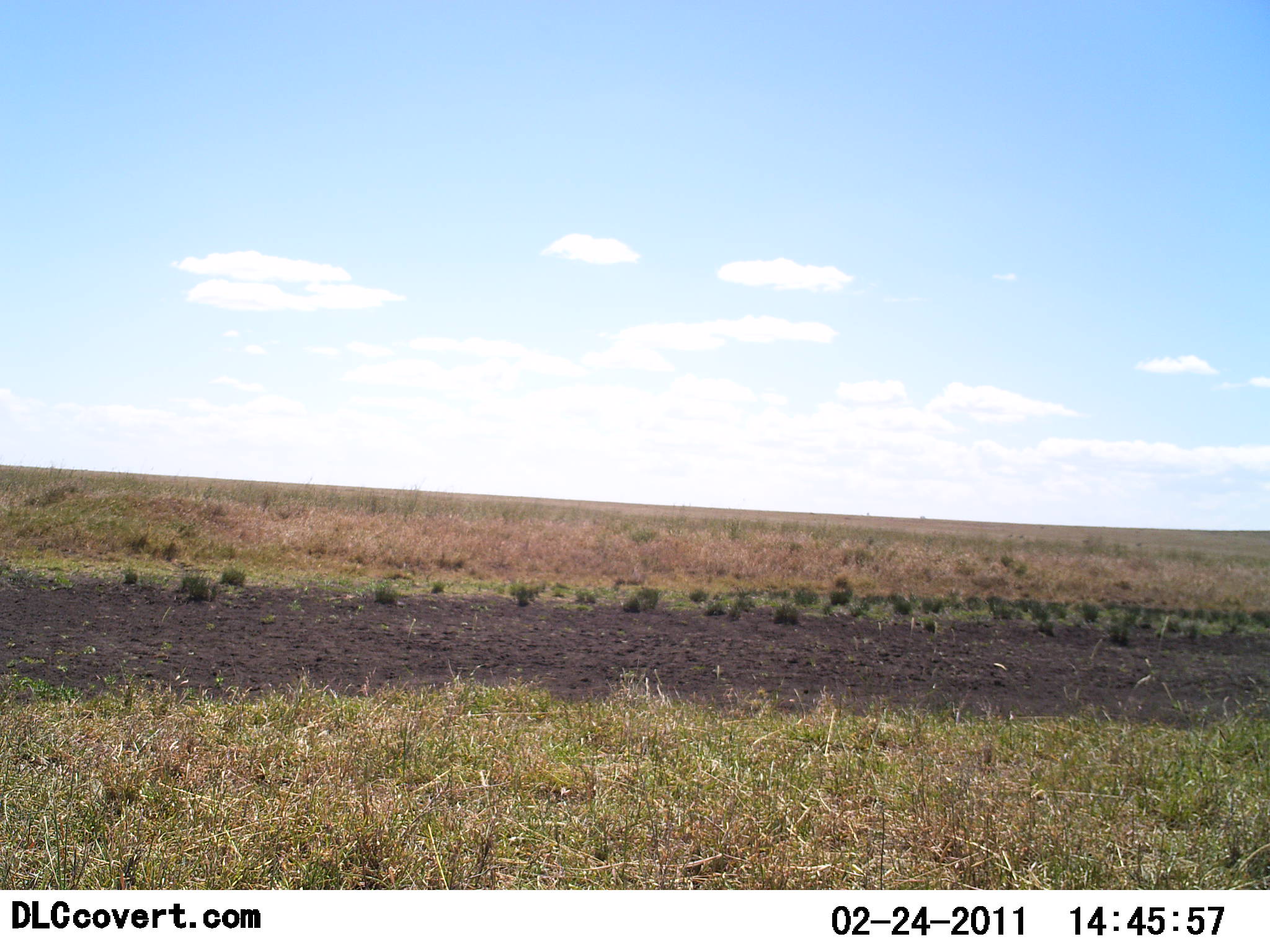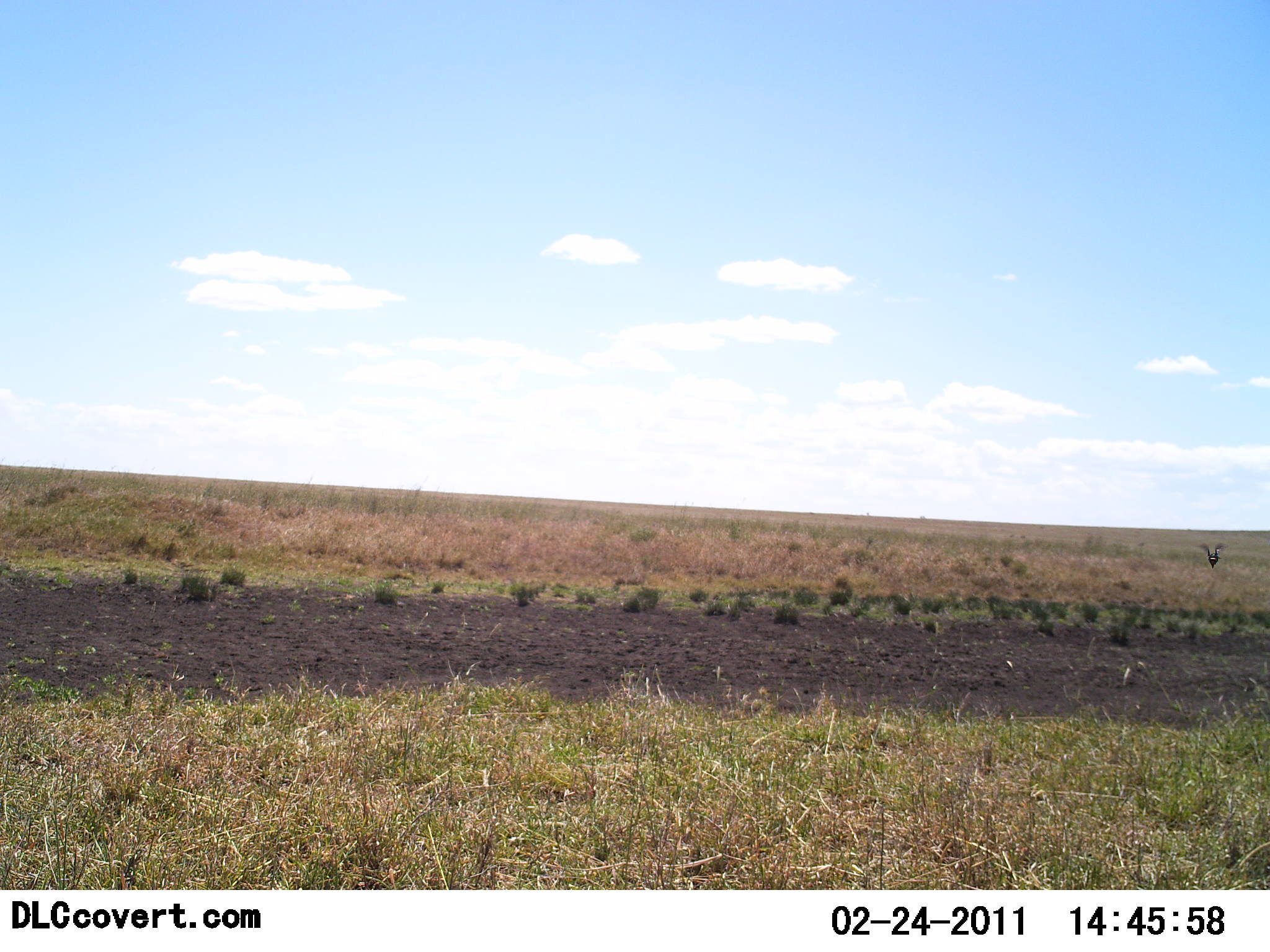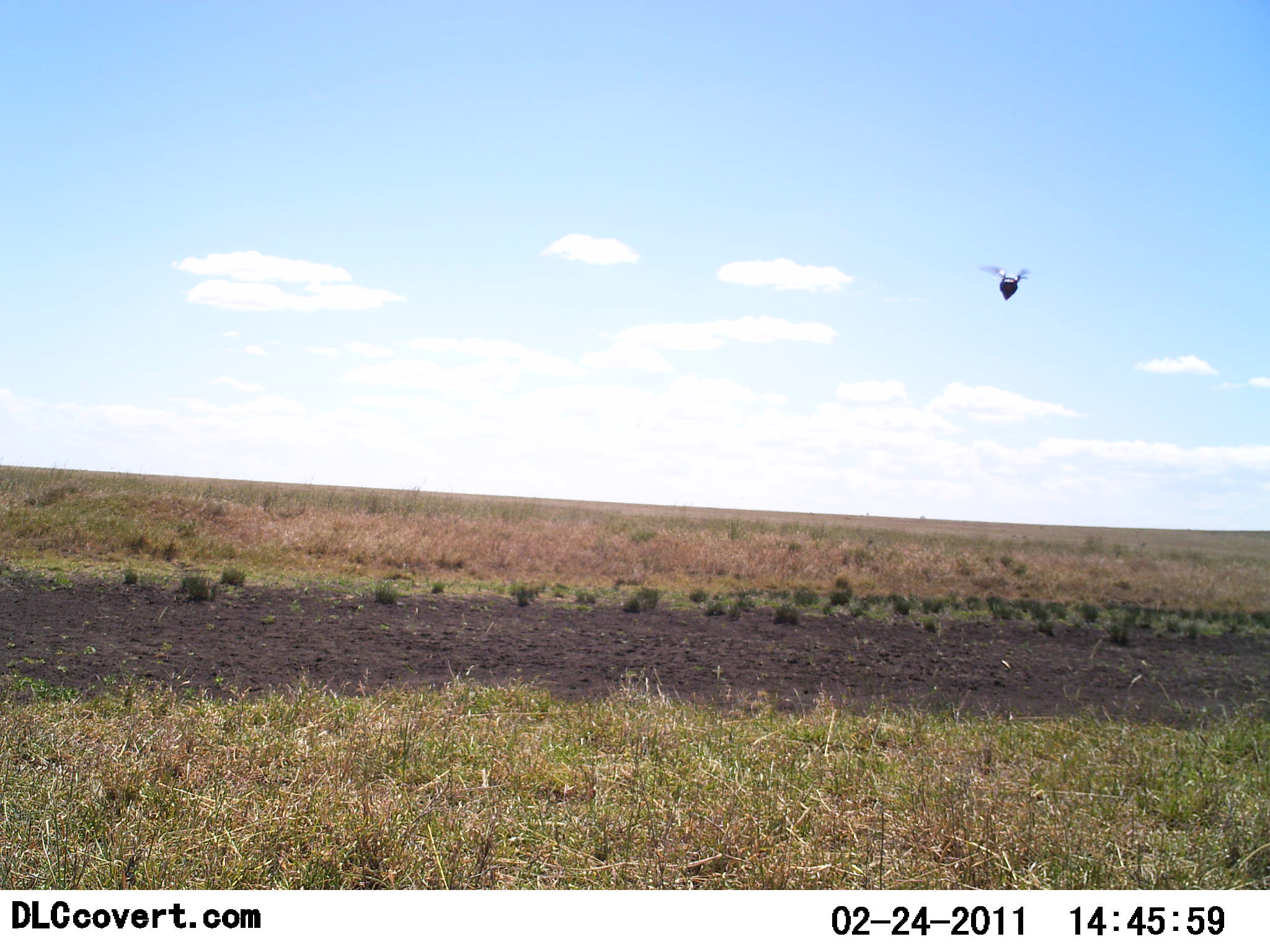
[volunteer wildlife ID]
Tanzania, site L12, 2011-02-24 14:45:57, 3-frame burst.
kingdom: Animalia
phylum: Chordata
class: Aves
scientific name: Aves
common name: bird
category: otherbird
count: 1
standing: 0%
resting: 0%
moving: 100%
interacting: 0%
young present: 0%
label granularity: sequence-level